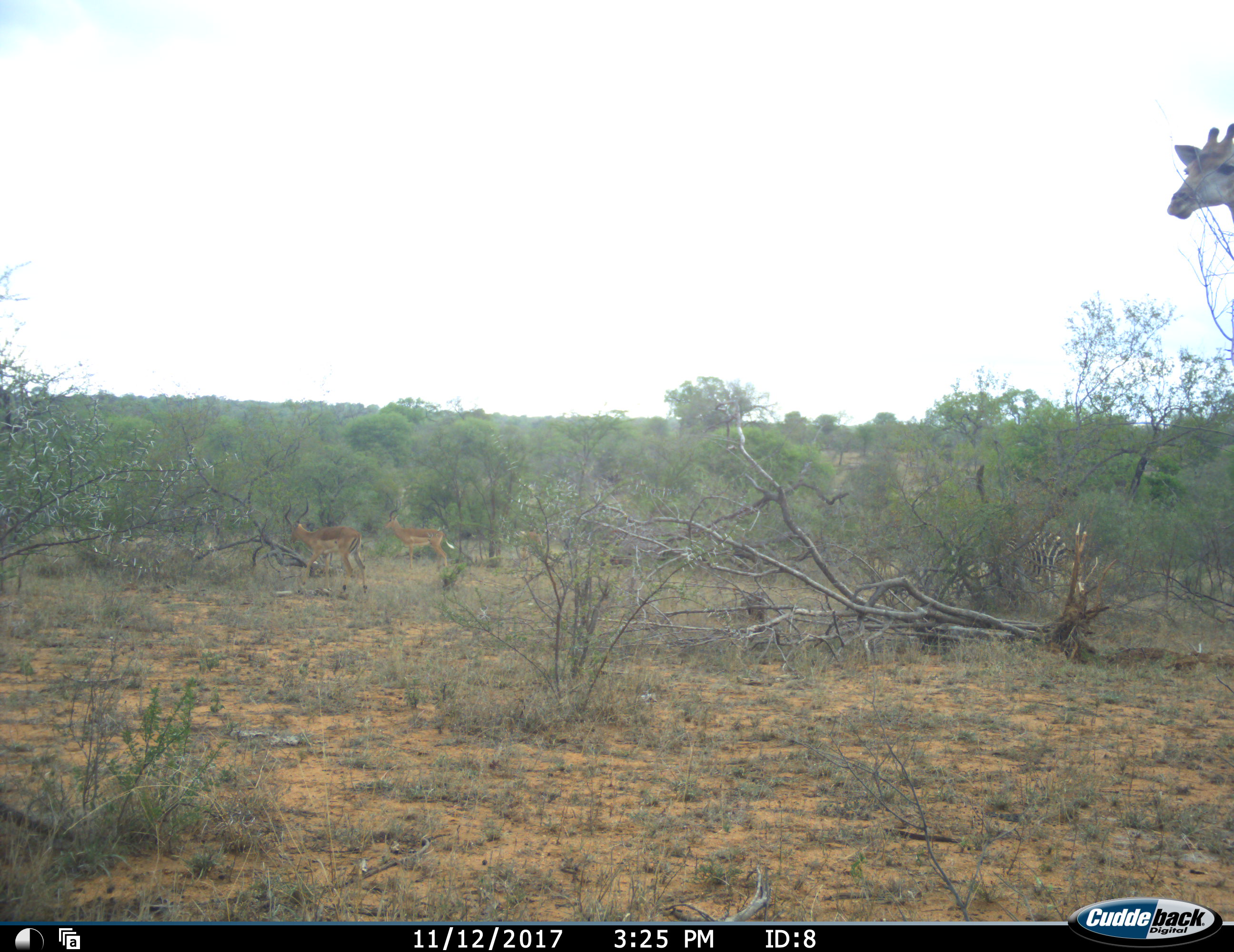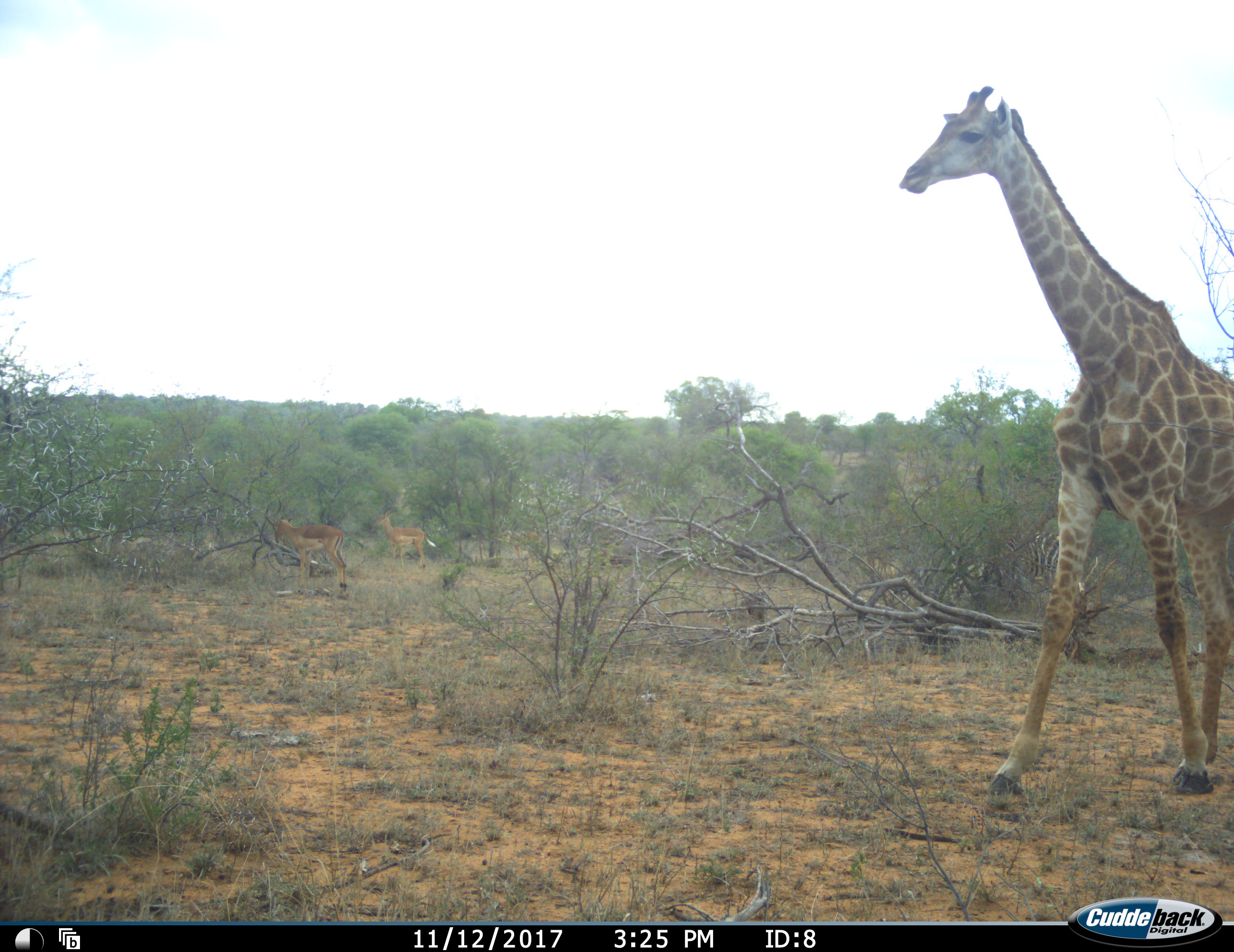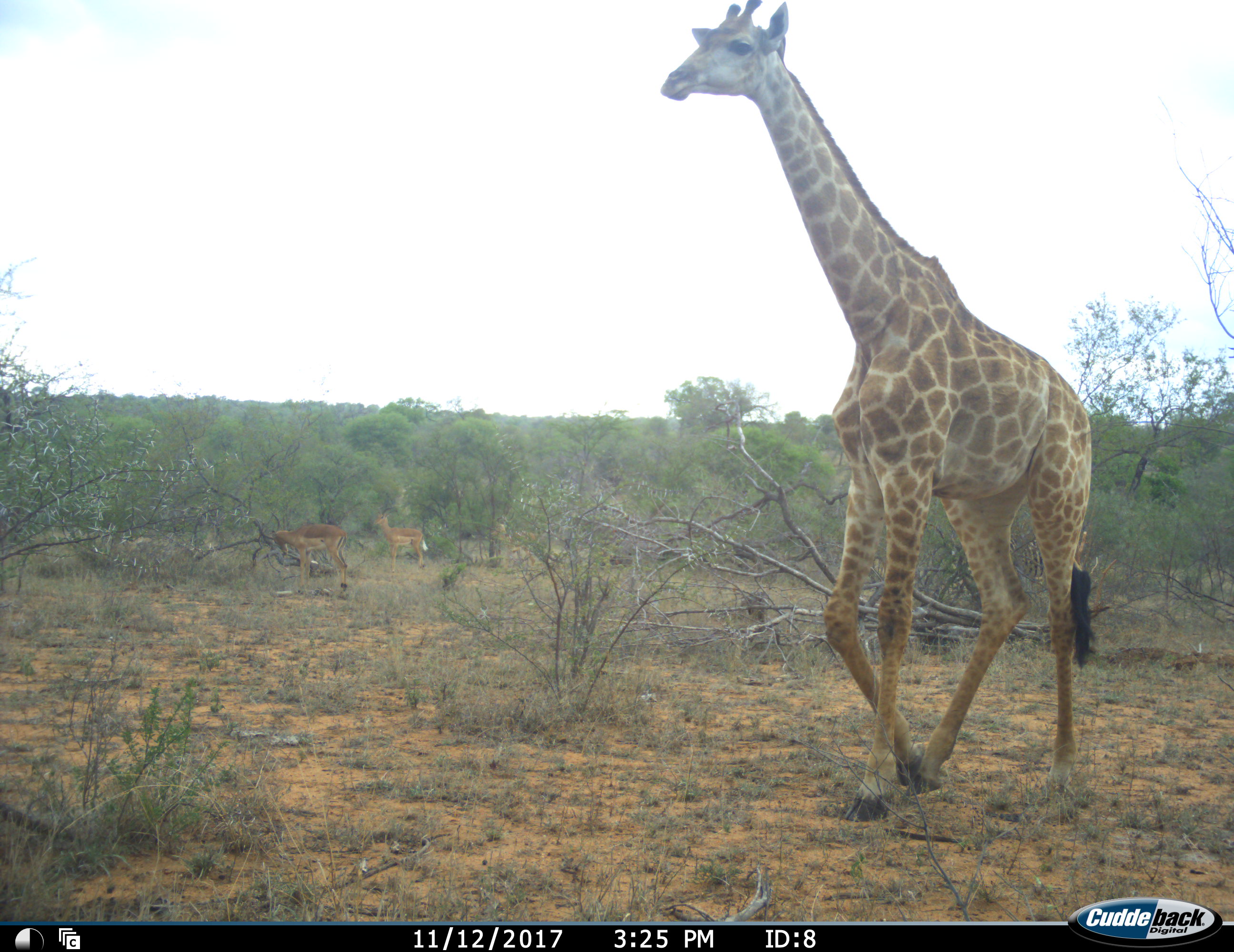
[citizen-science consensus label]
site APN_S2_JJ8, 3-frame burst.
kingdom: Animalia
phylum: Chordata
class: Mammalia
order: Artiodactyla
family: Giraffidae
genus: Giraffa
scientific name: Giraffa camelopardalis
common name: giraffe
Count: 1.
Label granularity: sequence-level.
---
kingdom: Animalia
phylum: Chordata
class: Mammalia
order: Artiodactyla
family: Bovidae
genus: Aepyceros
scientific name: Aepyceros melampus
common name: impala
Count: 3.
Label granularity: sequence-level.